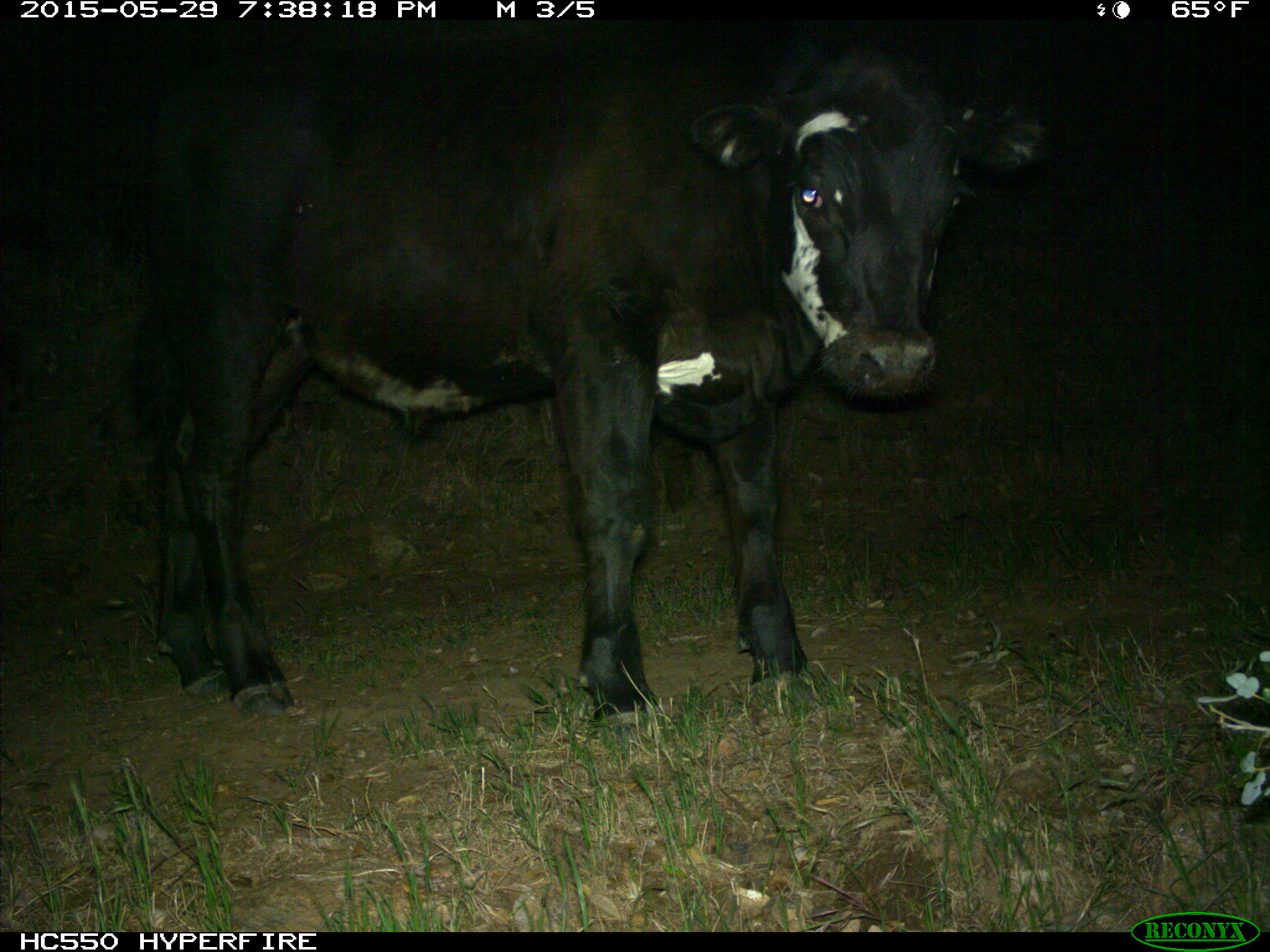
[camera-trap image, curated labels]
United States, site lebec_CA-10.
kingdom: Animalia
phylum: Chordata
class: Mammalia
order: Artiodactyla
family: Bovidae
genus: Bos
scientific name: Bos taurus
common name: domestic cow